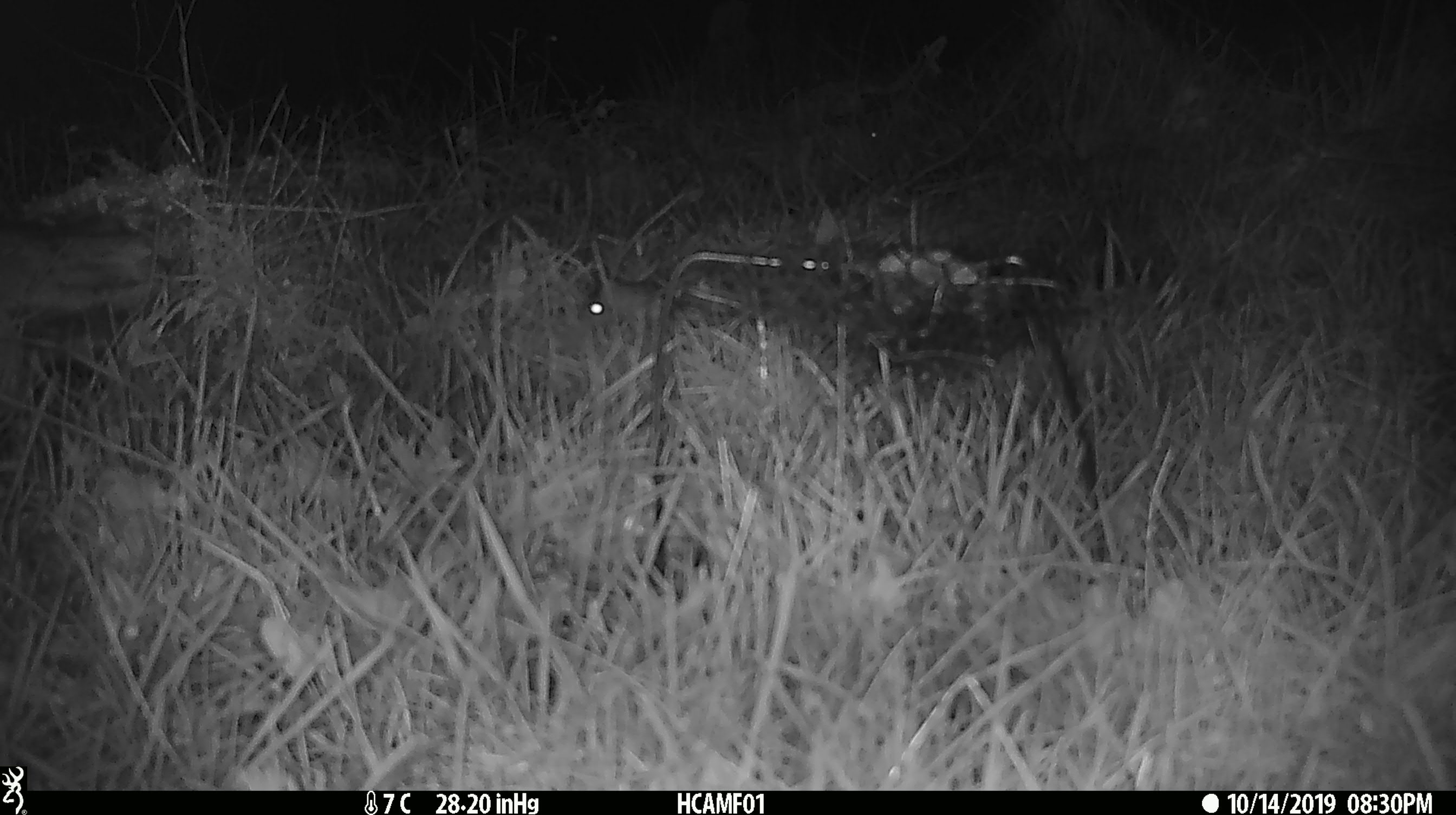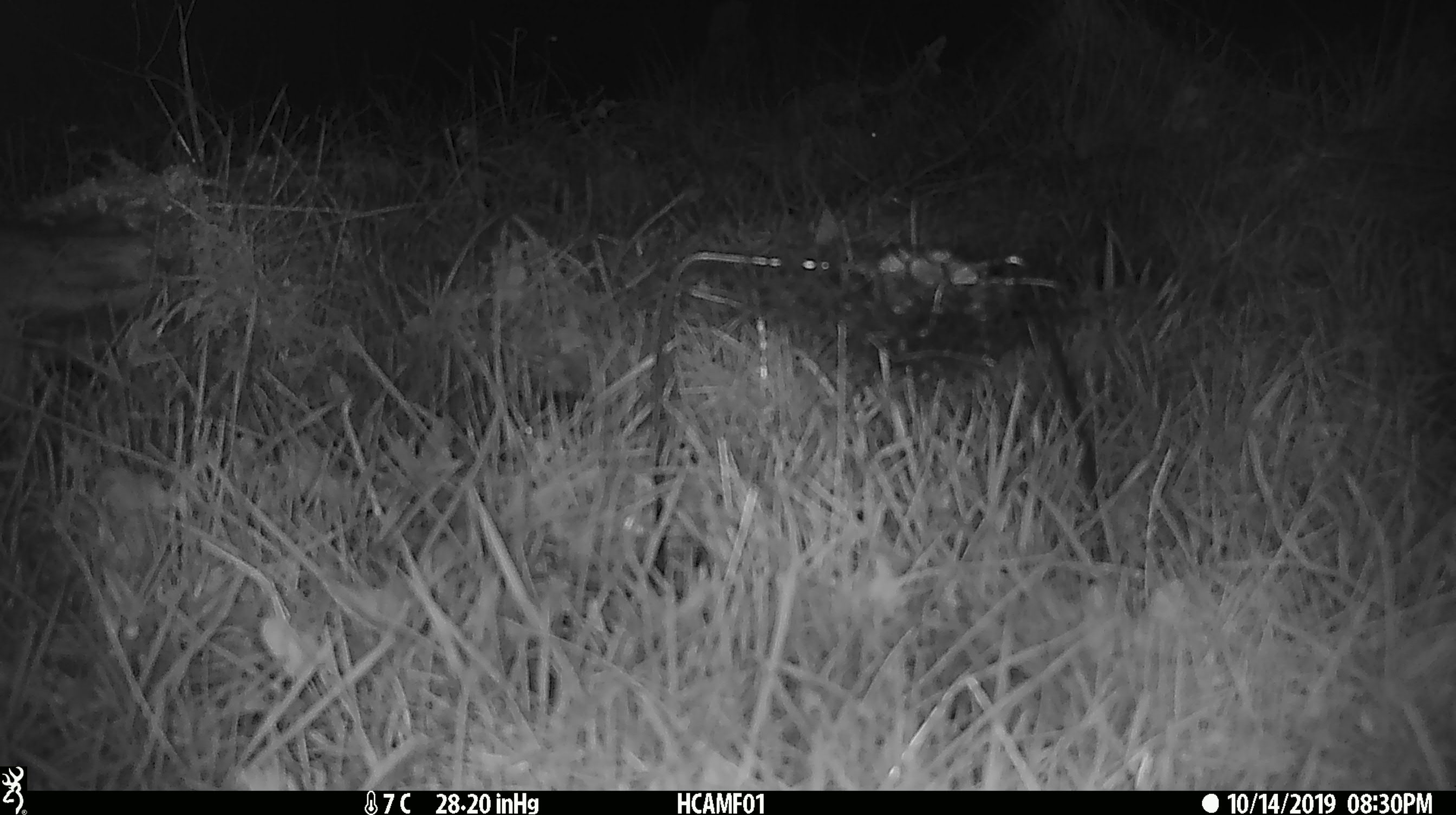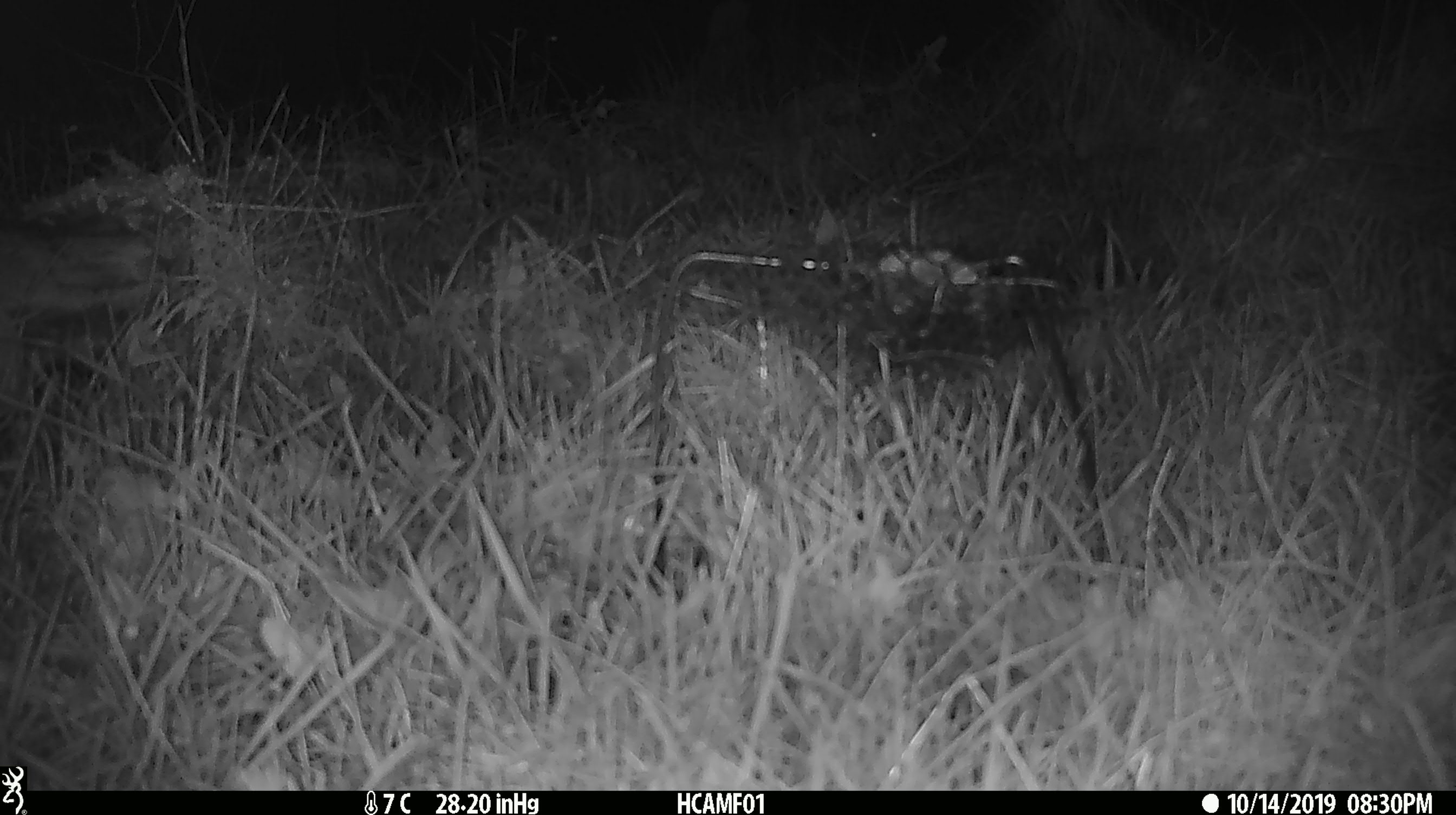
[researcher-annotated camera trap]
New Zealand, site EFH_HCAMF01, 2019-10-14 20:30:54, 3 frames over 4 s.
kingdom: Animalia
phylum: Chordata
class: Mammalia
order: Rodentia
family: Muridae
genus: Mus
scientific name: Mus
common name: mouse